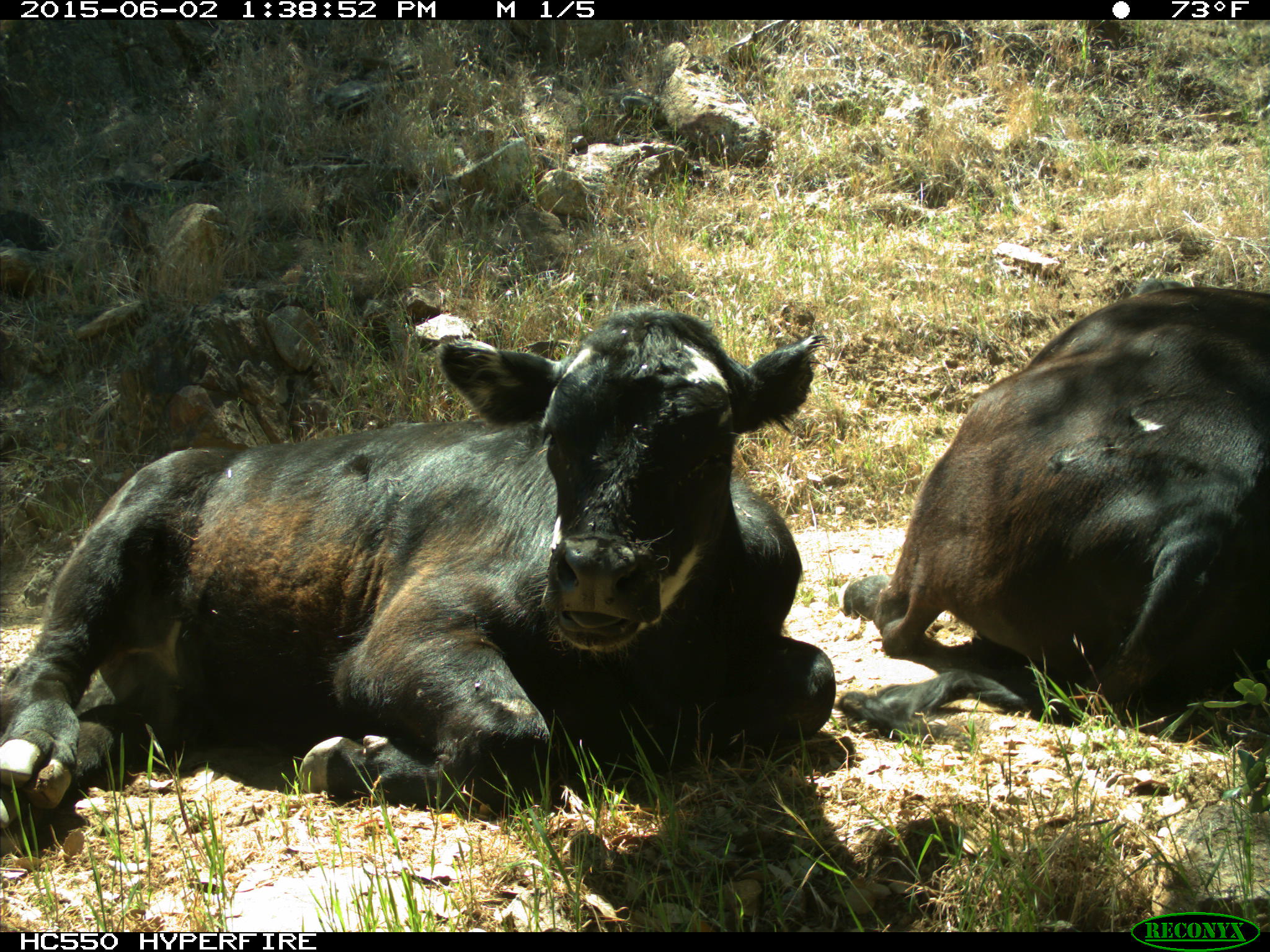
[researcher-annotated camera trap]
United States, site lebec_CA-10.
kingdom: Animalia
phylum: Chordata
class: Mammalia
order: Artiodactyla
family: Bovidae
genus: Bos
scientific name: Bos taurus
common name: domestic cow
Bos taurus (domestic cow).